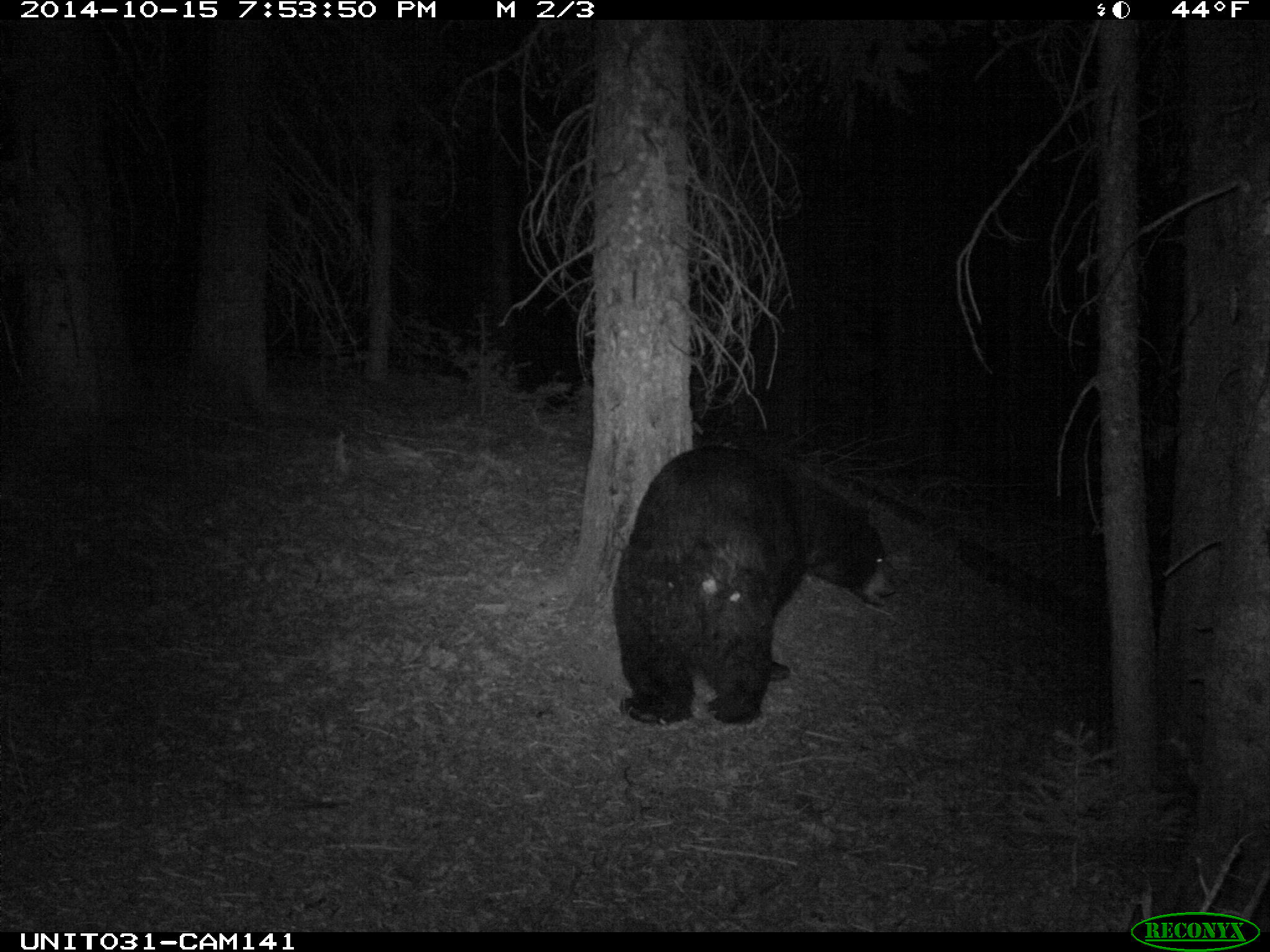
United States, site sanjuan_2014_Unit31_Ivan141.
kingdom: Animalia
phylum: Chordata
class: Mammalia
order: Carnivora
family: Ursidae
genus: Ursus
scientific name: Ursus americanus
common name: american black bear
Ursus americanus (american black bear).